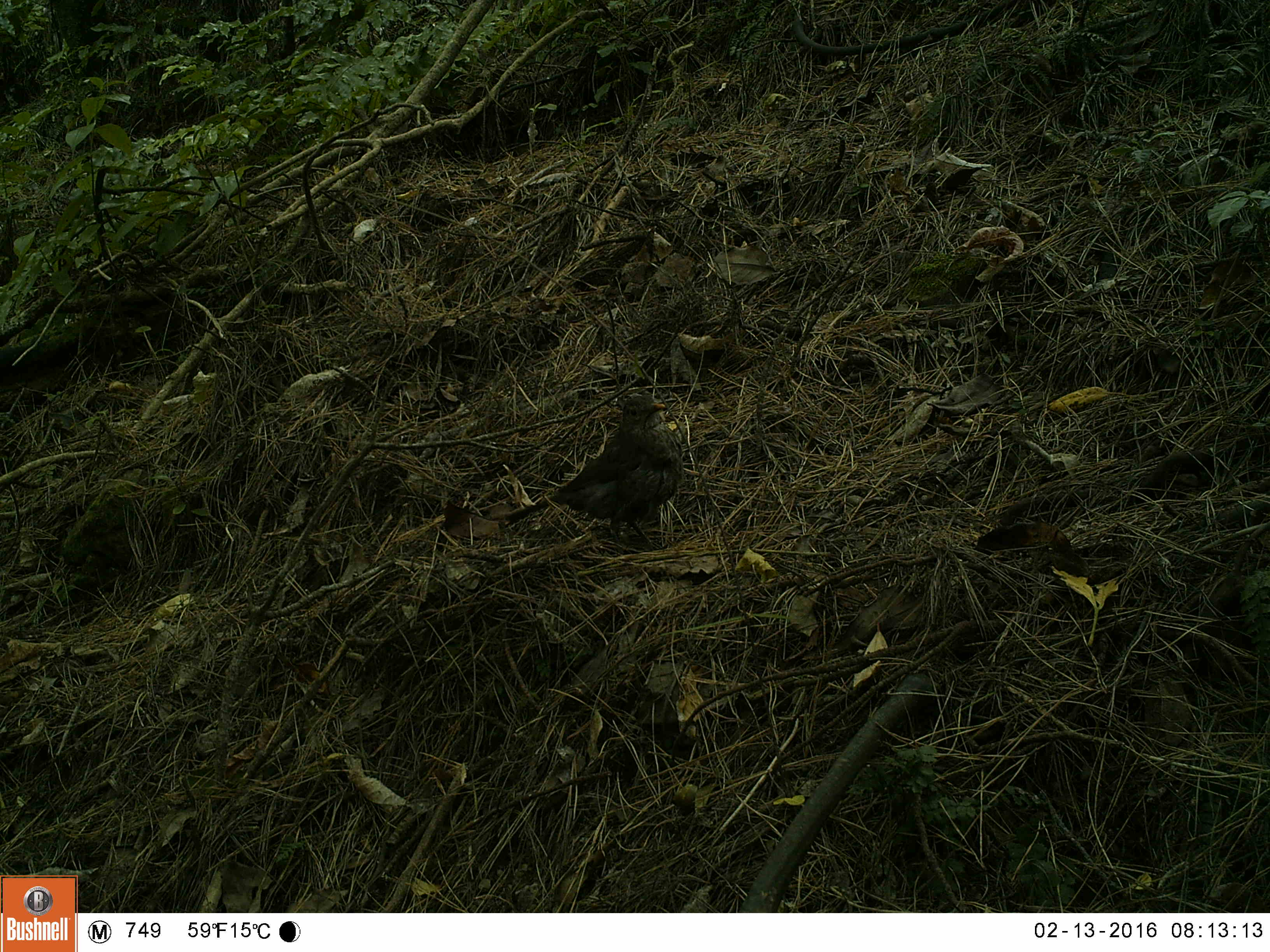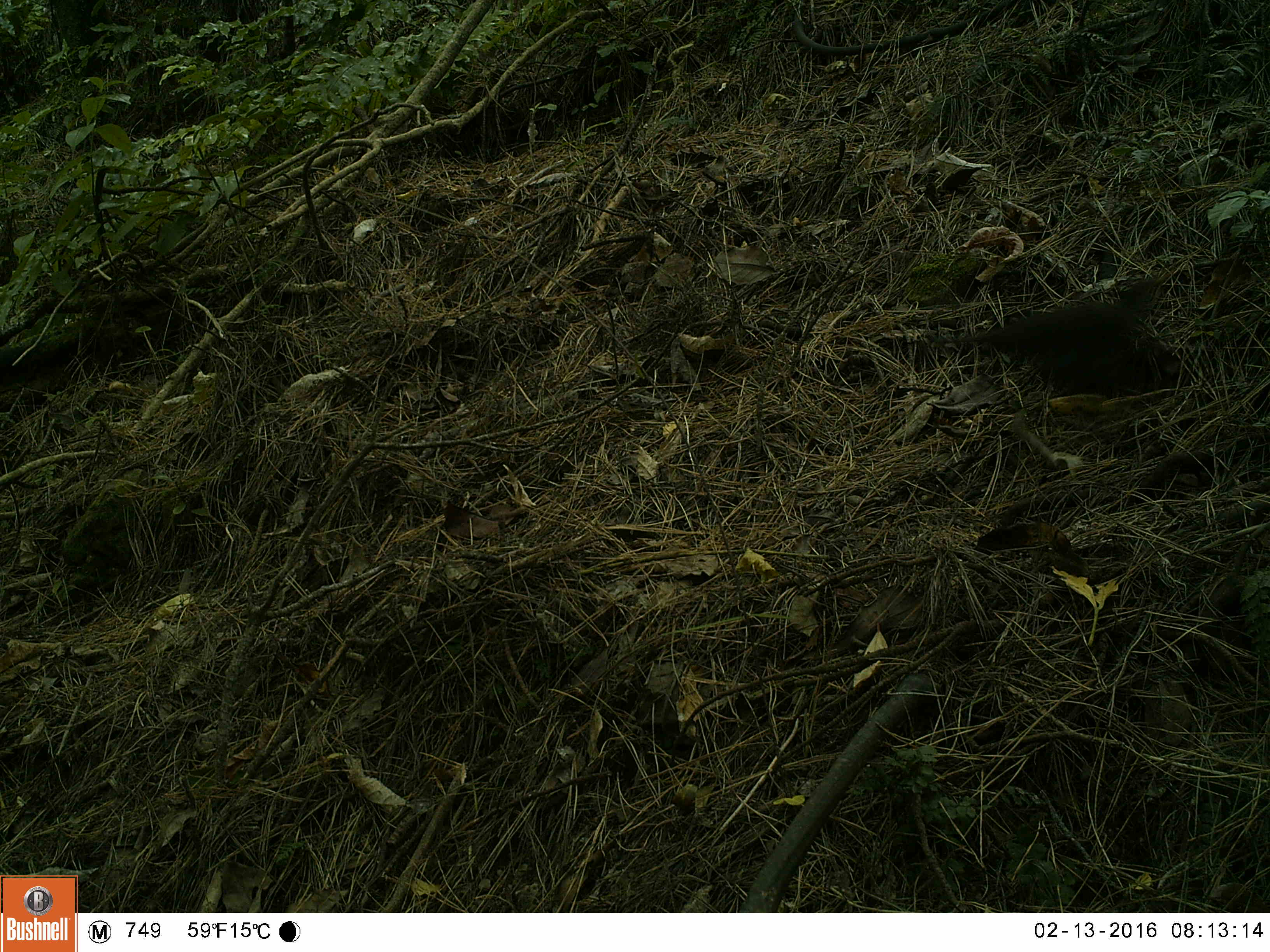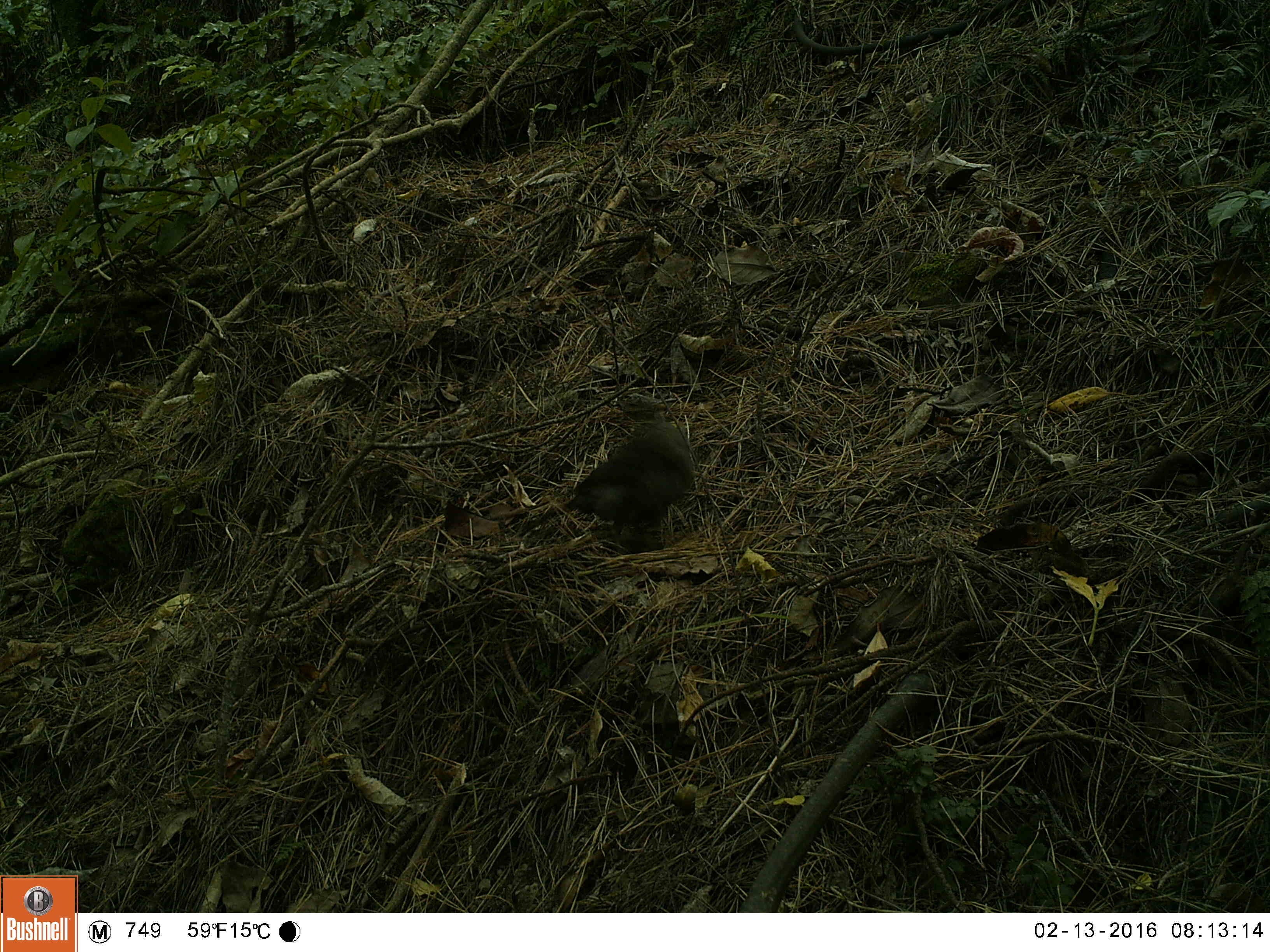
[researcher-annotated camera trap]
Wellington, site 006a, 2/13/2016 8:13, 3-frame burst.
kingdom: Animalia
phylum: Chordata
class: Aves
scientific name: Aves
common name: bird